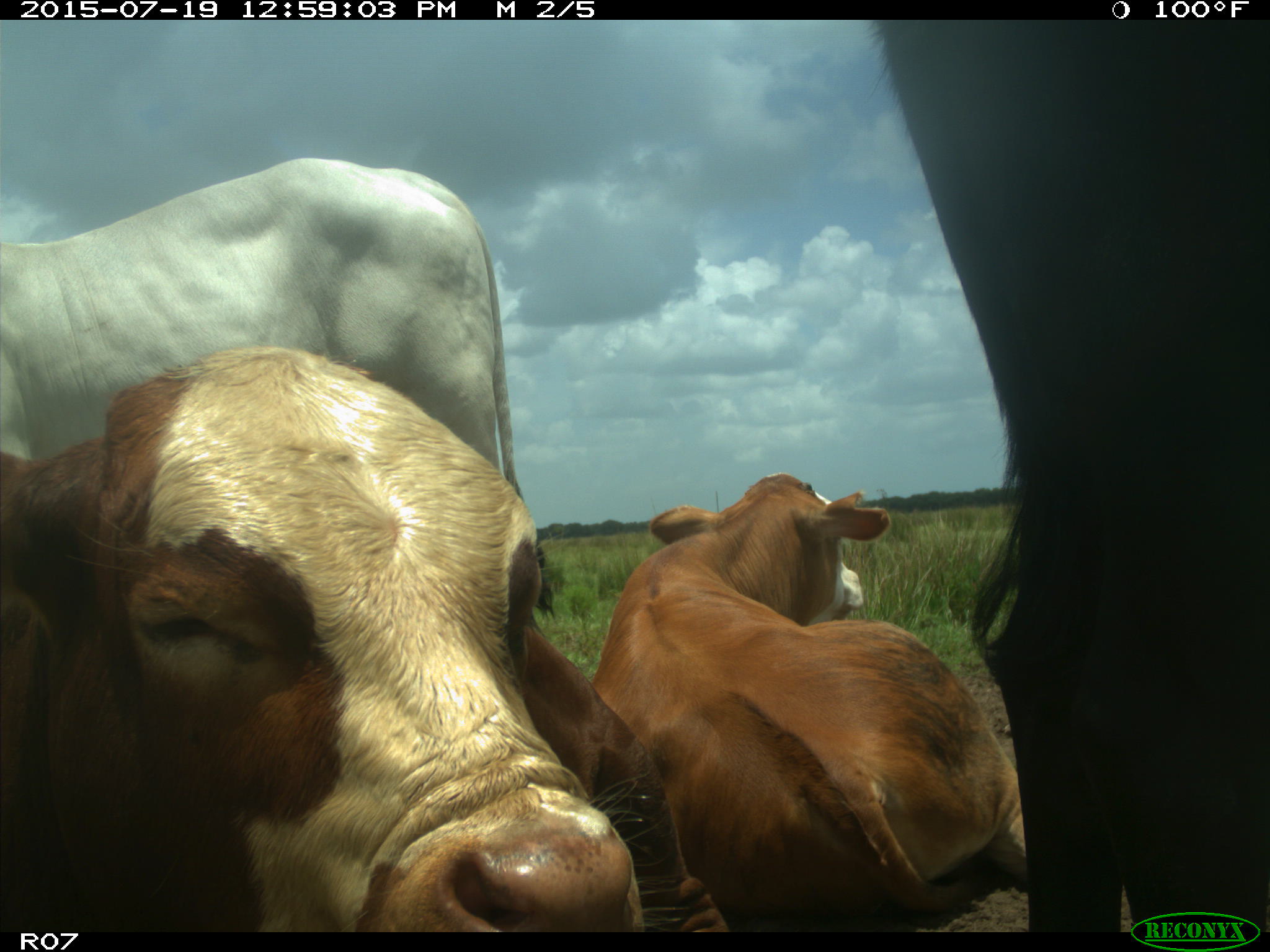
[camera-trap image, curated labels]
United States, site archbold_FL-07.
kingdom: Animalia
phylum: Chordata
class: Mammalia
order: Artiodactyla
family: Bovidae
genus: Bos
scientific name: Bos taurus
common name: domestic cow